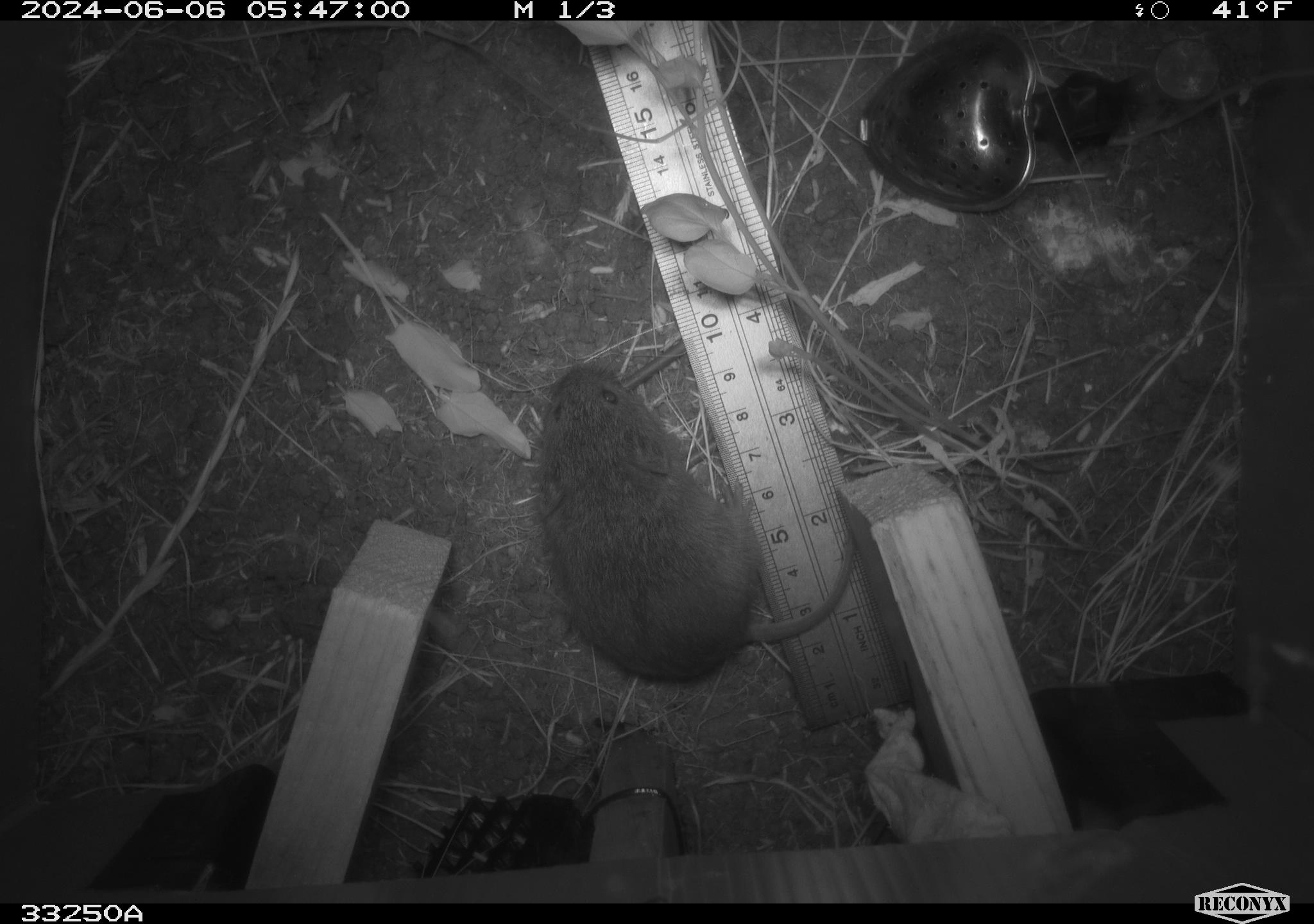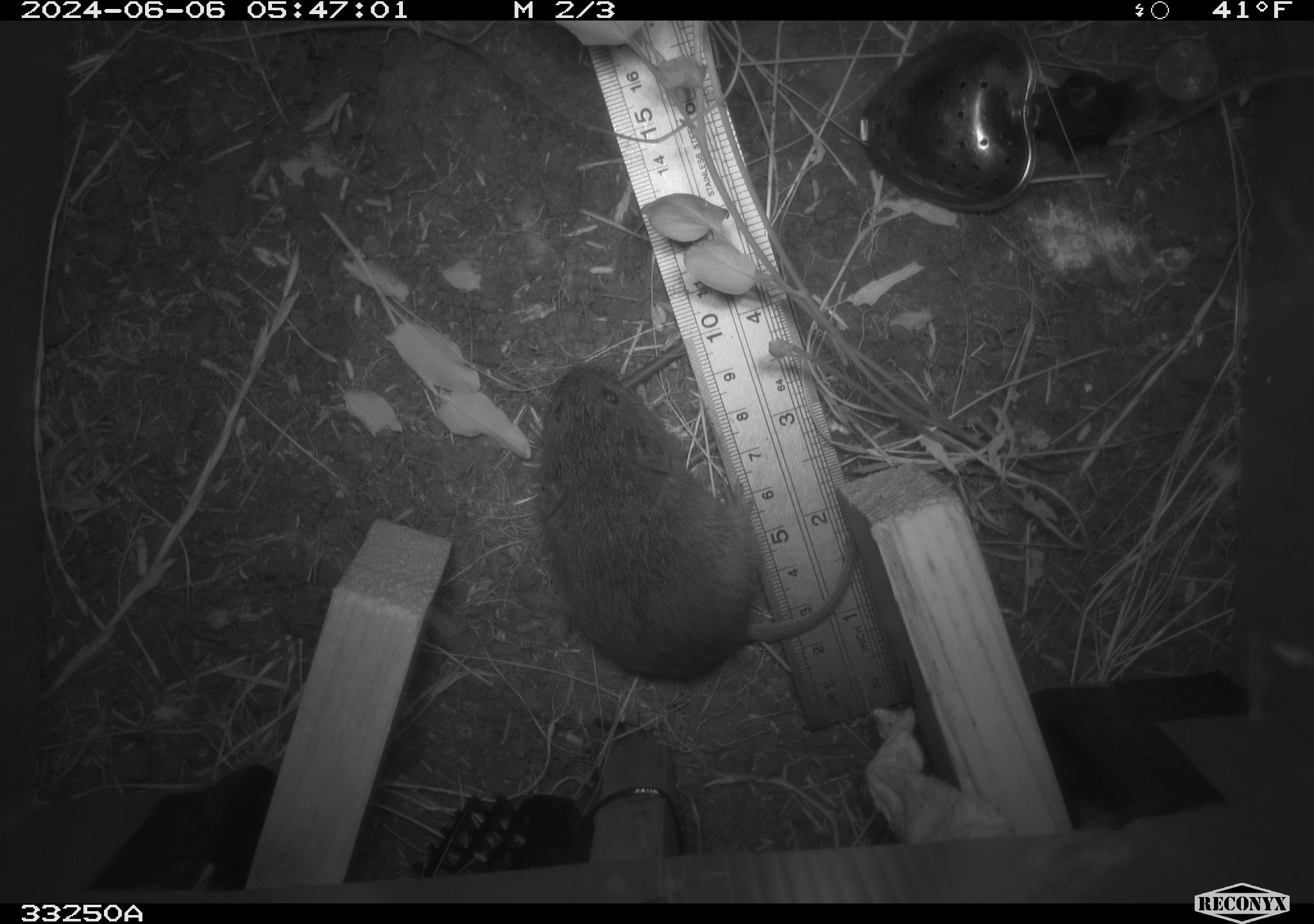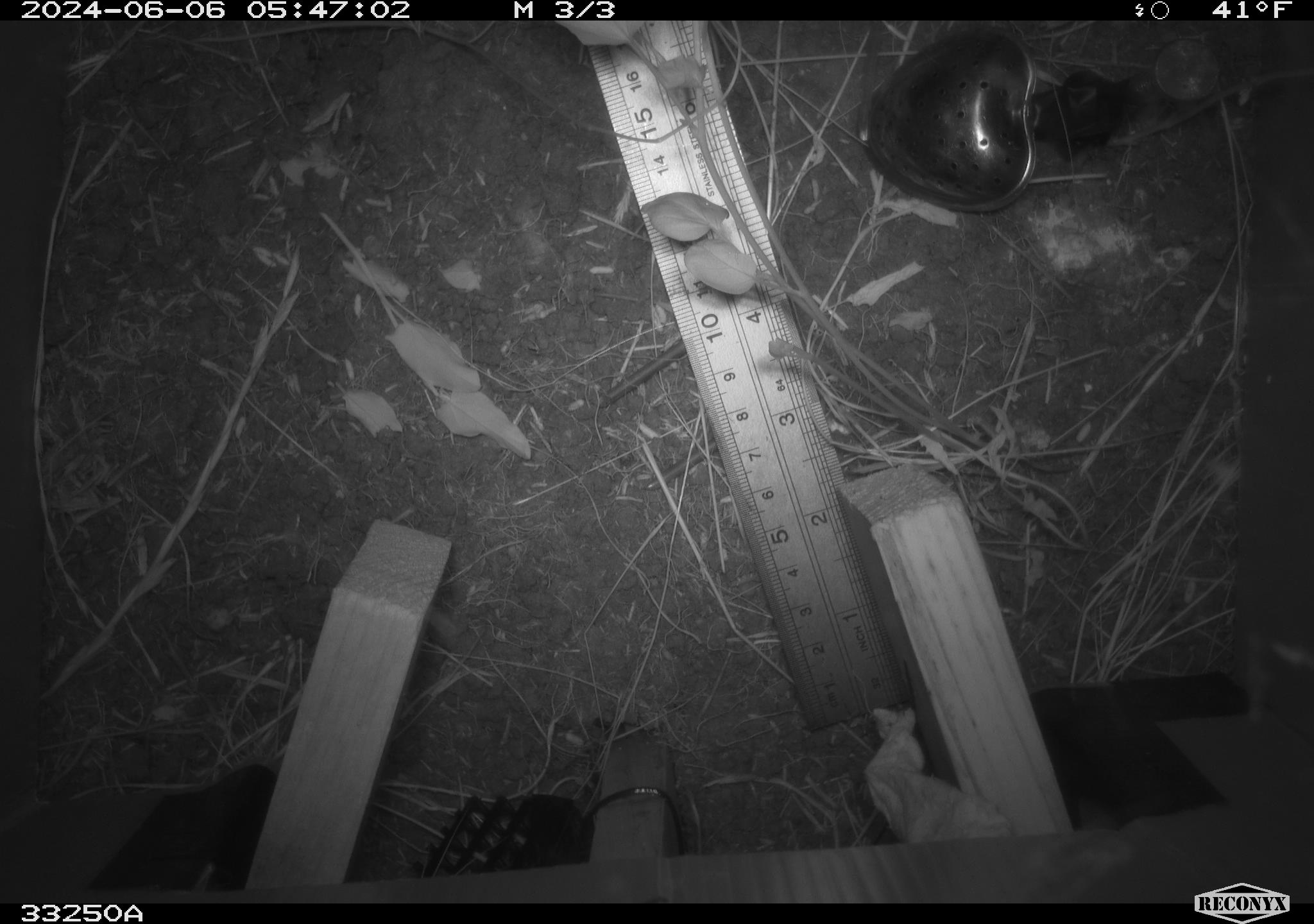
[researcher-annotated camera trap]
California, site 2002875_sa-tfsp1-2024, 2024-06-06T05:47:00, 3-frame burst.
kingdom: Animalia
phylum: Chordata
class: Mammalia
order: Rodentia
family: Cricetidae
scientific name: Arvicolinae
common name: voles, lemmings, and muskrats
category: arvicolinae subfamily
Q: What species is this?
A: Arvicolinae subfamily (voles, lemmings, and muskrats) (Arvicolinae).